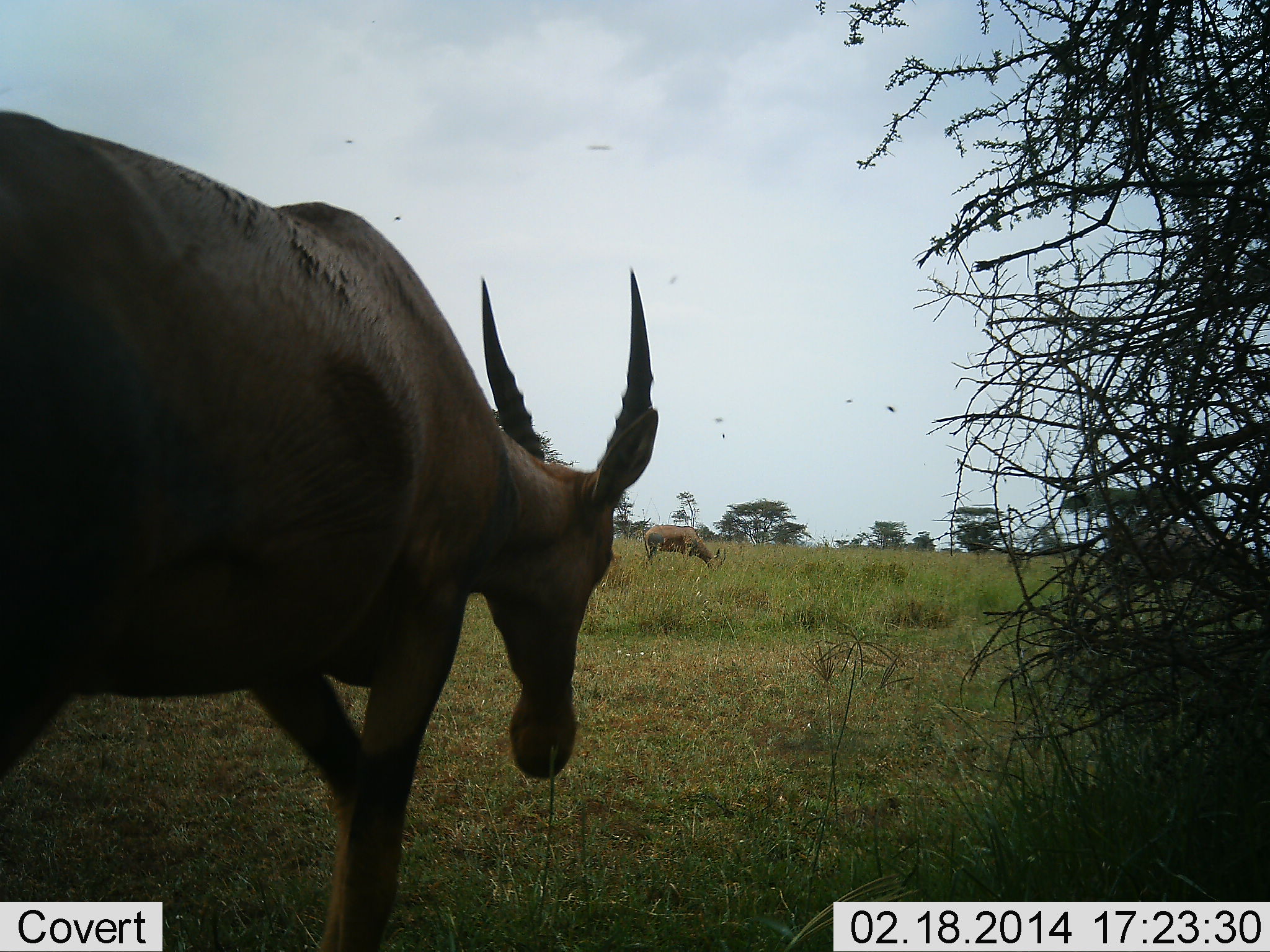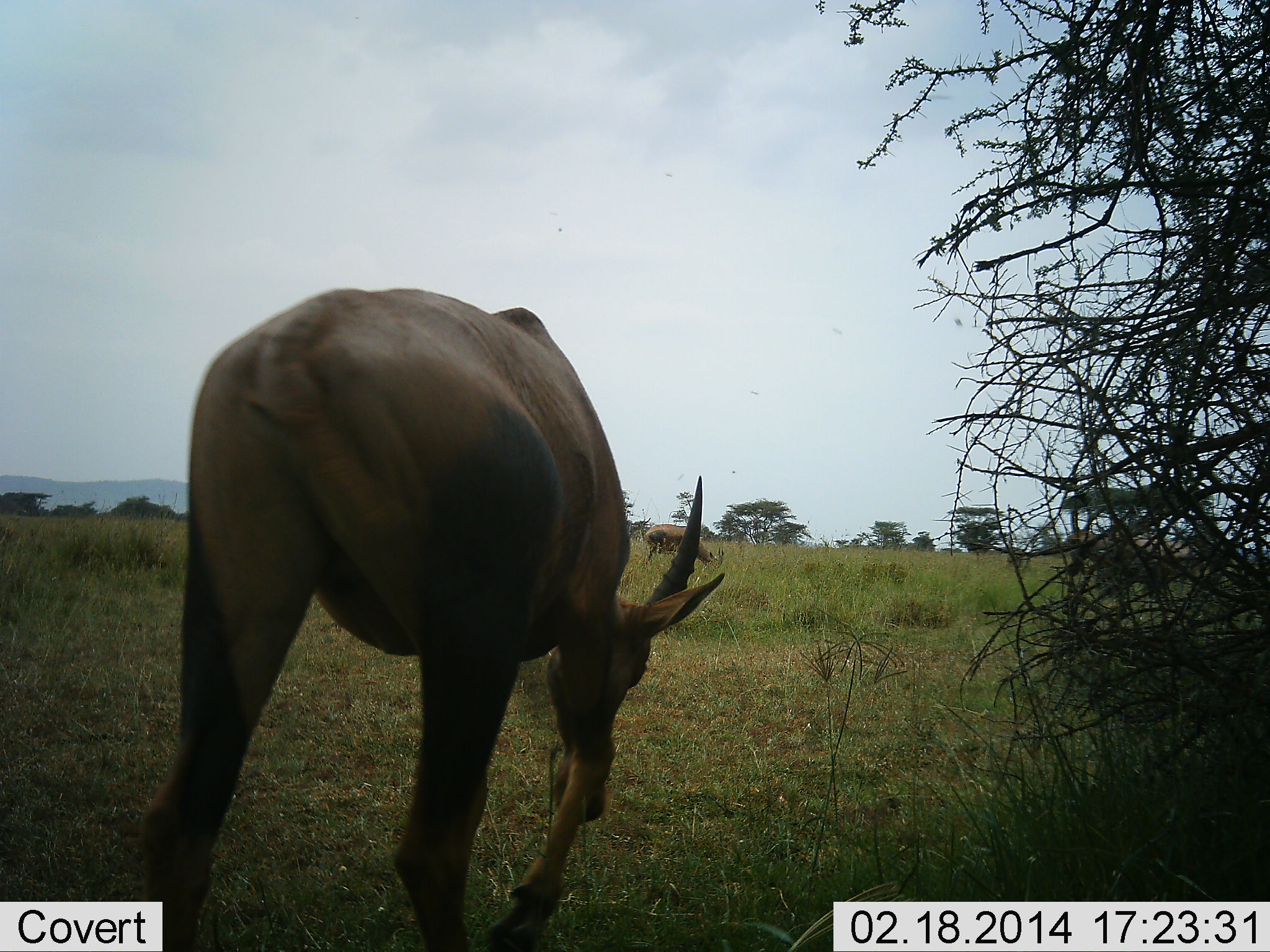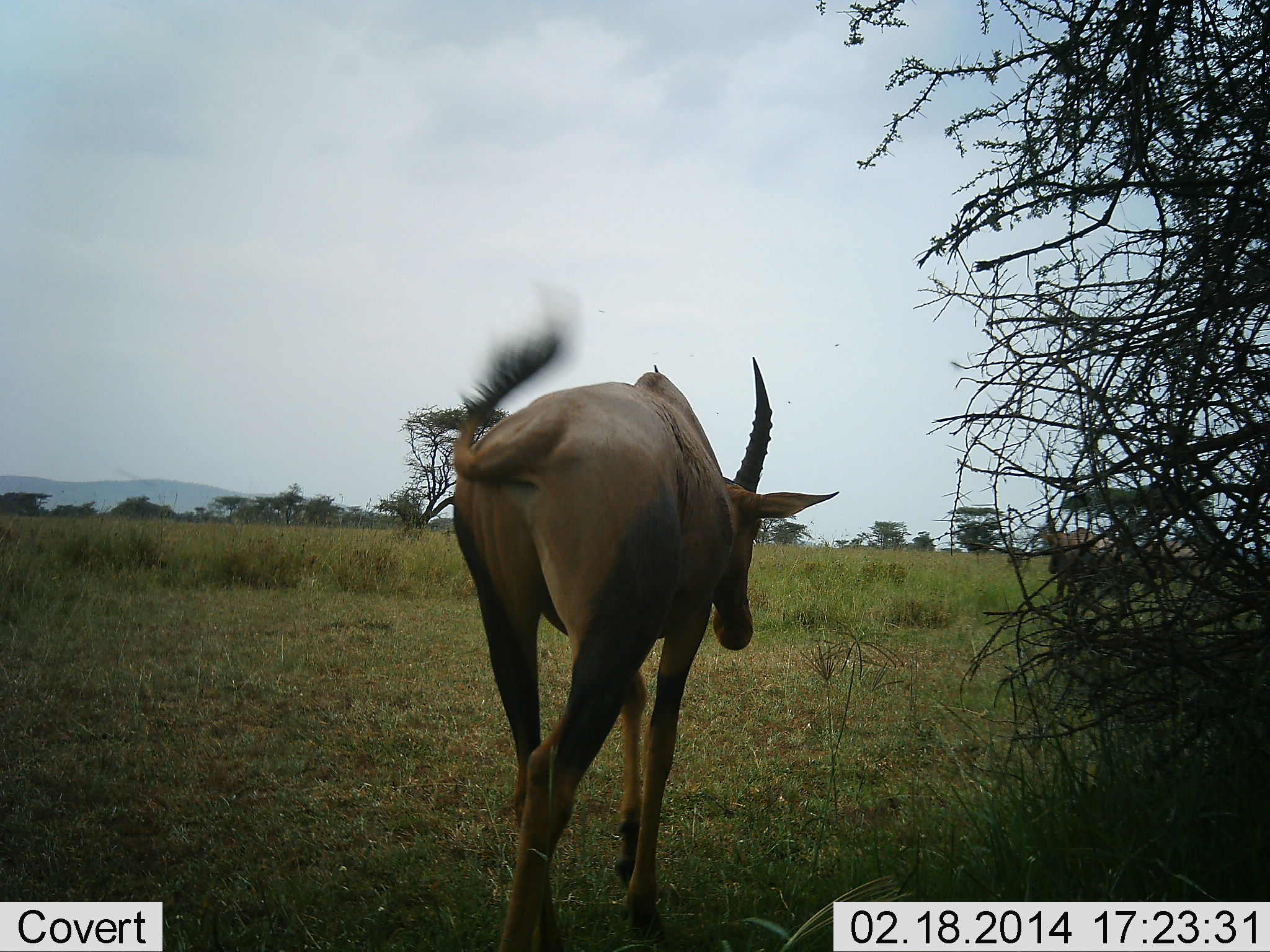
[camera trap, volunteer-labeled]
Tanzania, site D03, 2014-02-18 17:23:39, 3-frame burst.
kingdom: Animalia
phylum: Chordata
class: Mammalia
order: Artiodactyla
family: Bovidae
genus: Damaliscus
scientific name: Damaliscus lunatus jimela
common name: topi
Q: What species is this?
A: Topi (Damaliscus lunatus jimela).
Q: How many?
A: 2.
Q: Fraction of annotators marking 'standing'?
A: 28%.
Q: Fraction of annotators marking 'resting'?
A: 0%.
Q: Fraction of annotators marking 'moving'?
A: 85%.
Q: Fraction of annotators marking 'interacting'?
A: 5%.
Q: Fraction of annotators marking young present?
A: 0%.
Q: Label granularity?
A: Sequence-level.